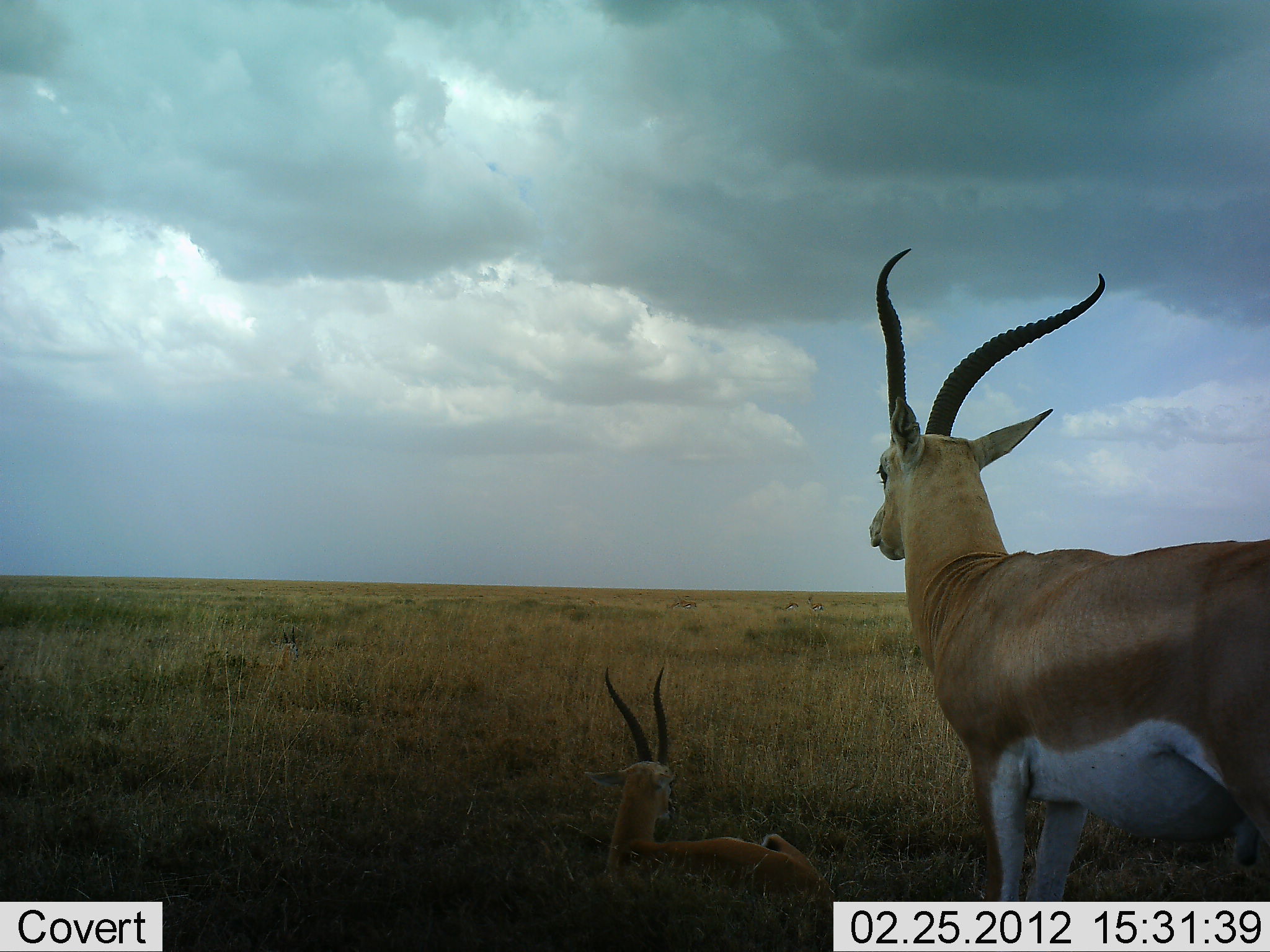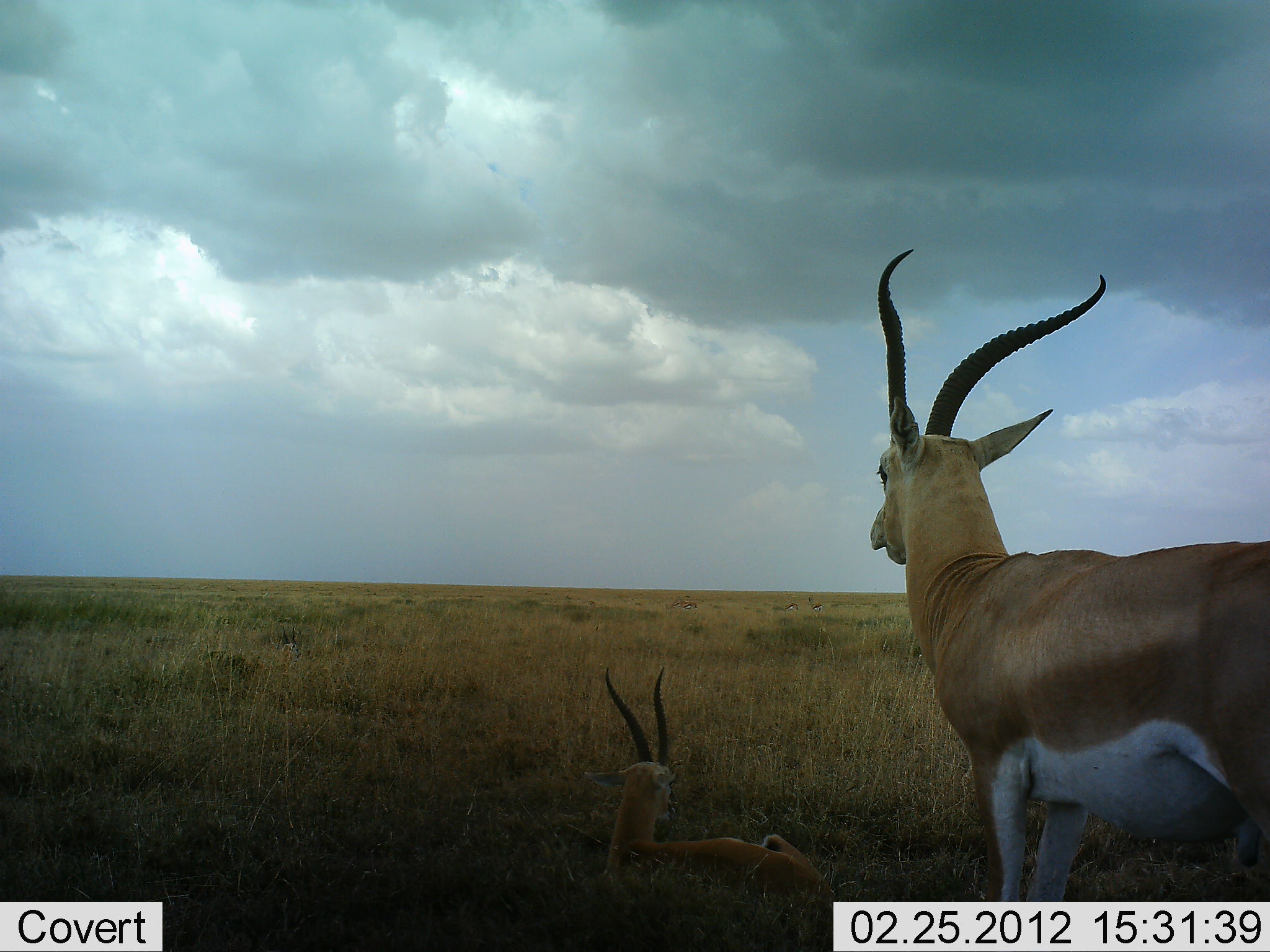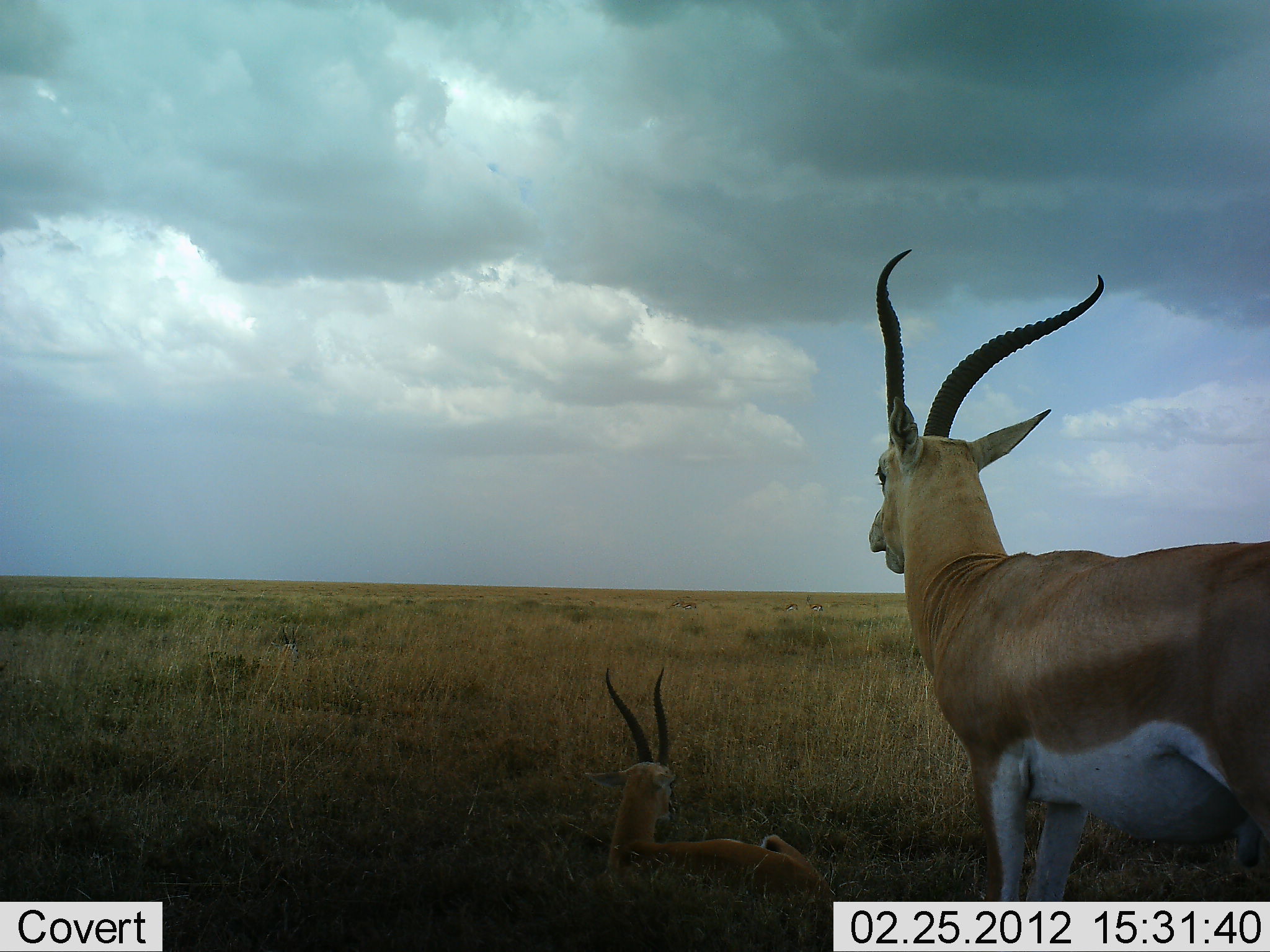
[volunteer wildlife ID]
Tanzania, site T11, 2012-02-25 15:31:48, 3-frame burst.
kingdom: Animalia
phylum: Chordata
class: Mammalia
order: Artiodactyla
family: Bovidae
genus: Nanger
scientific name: Nanger granti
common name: grant's gazelle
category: gazellegrants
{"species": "gazellegrants (grant's gazelle) (Nanger granti)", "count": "2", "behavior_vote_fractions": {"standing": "83%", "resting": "94%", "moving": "0%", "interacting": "0%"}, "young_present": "0%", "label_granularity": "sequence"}